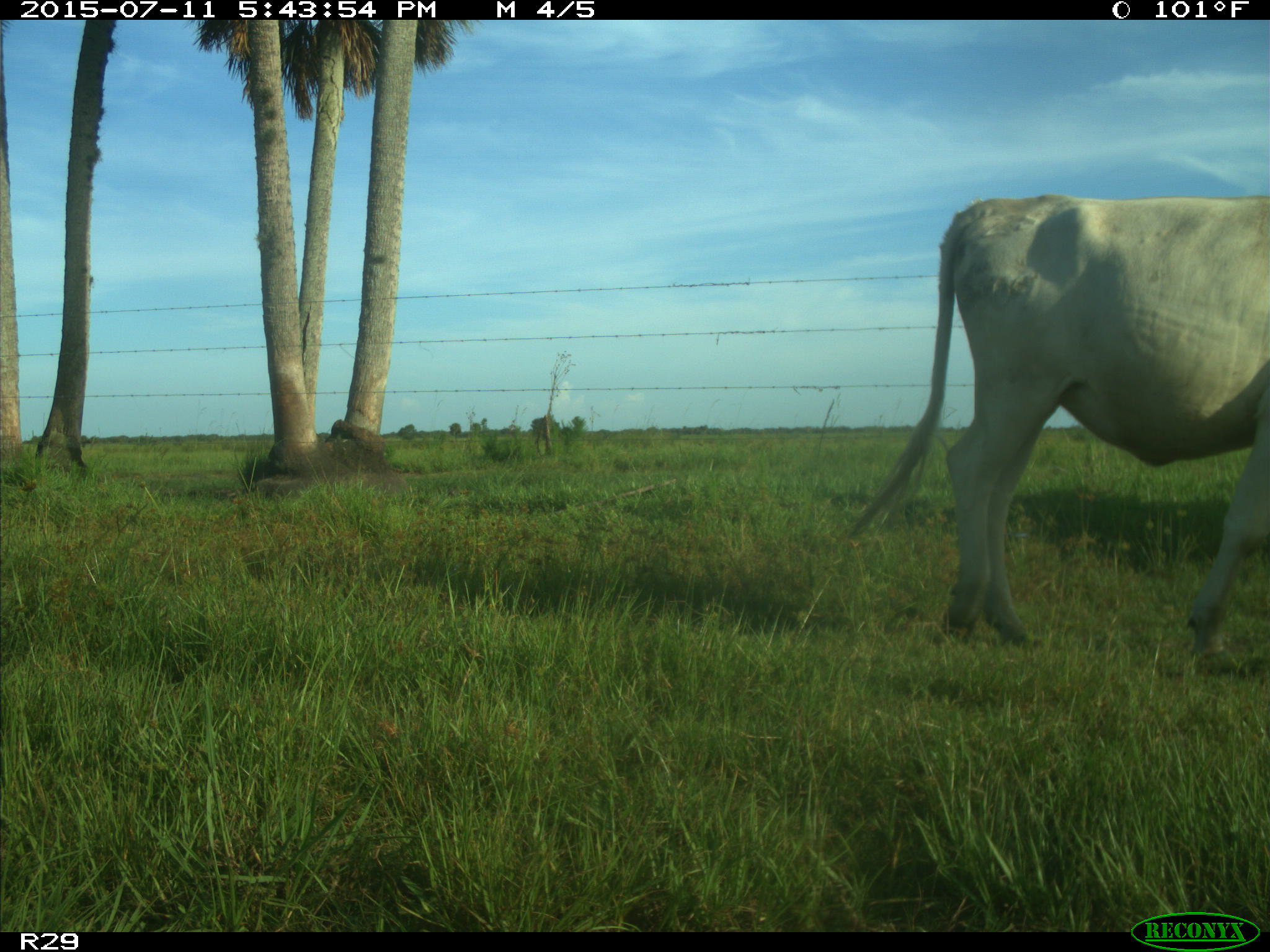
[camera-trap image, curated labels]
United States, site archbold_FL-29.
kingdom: Animalia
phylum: Chordata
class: Mammalia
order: Artiodactyla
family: Bovidae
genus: Bos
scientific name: Bos taurus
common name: domestic cow